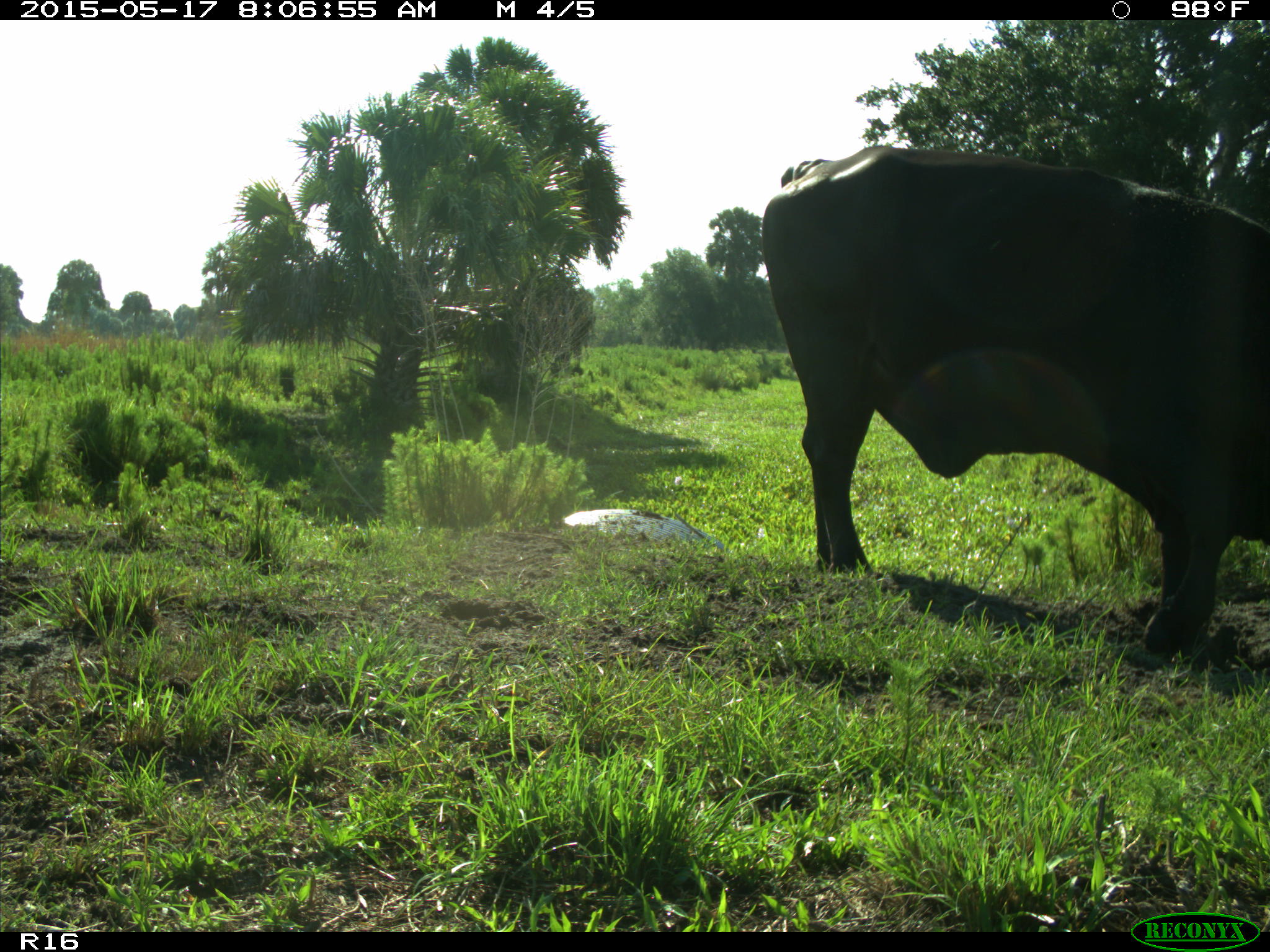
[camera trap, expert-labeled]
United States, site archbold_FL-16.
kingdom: Animalia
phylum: Chordata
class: Mammalia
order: Artiodactyla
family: Bovidae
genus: Bos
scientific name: Bos taurus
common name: domestic cow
Bos taurus (domestic cow).